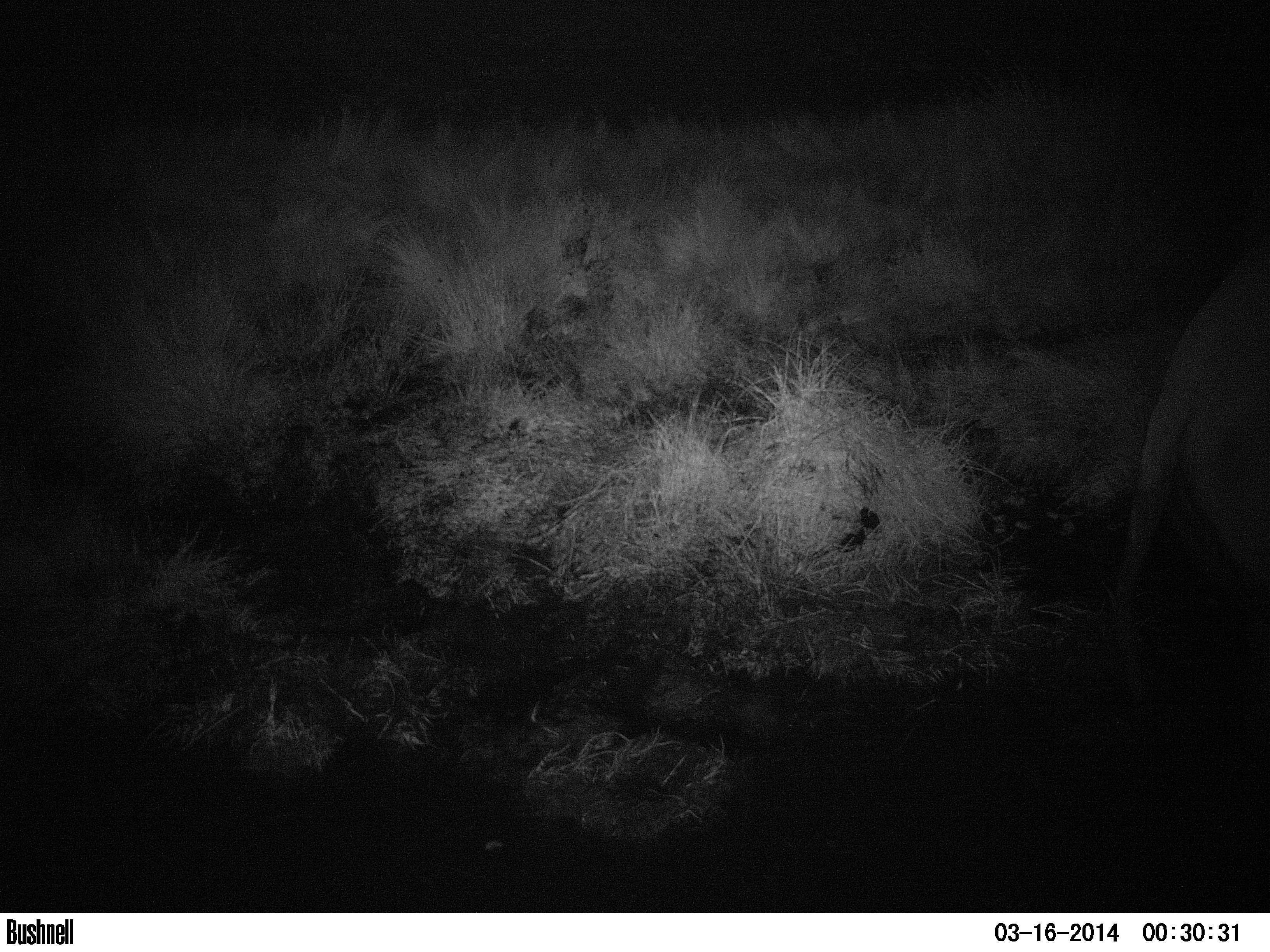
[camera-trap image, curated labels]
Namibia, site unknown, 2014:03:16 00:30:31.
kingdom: Animalia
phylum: Chordata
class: Mammalia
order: Perissodactyla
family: Rhinocerotidae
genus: Diceros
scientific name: Diceros bicornis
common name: black rhinoceros